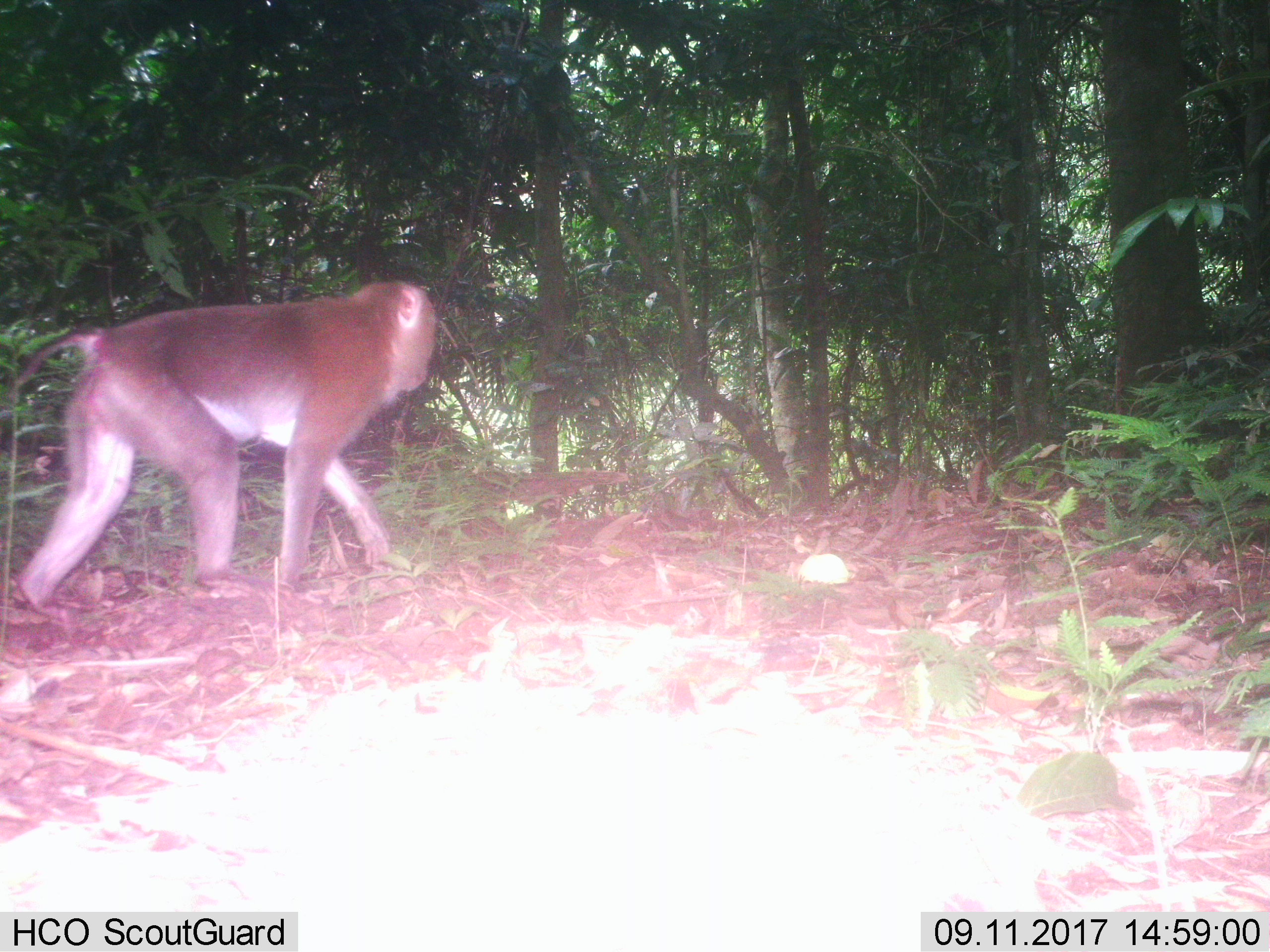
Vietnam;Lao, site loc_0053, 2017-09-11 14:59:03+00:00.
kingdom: Animalia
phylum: Chordata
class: Mammalia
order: Primates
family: Cercopithecidae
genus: Macaca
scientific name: Macaca nemestrina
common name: pig-tailed macaque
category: pig tailed macaque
Pig tailed macaque (pig-tailed macaque) (Macaca nemestrina). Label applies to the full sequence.